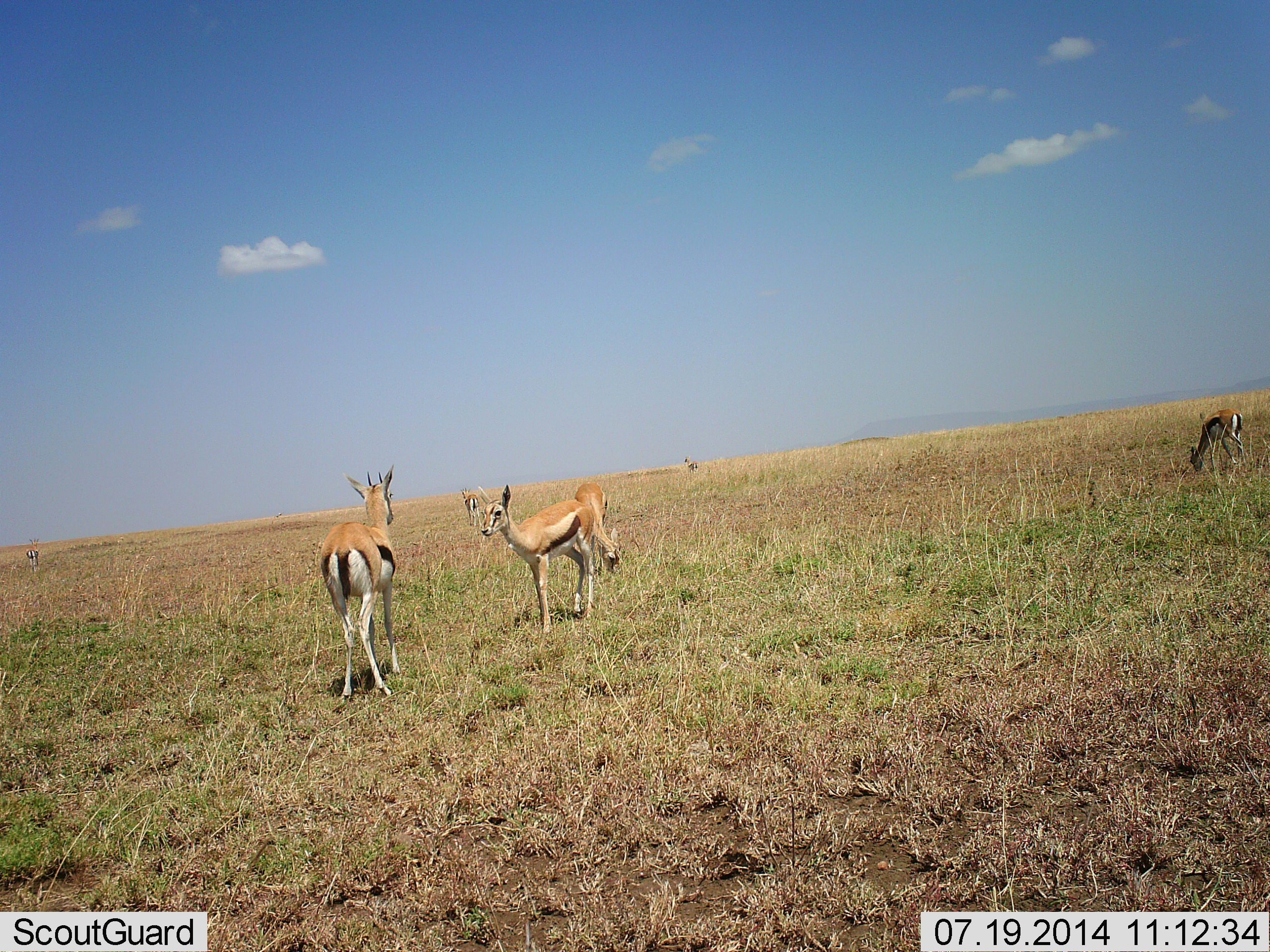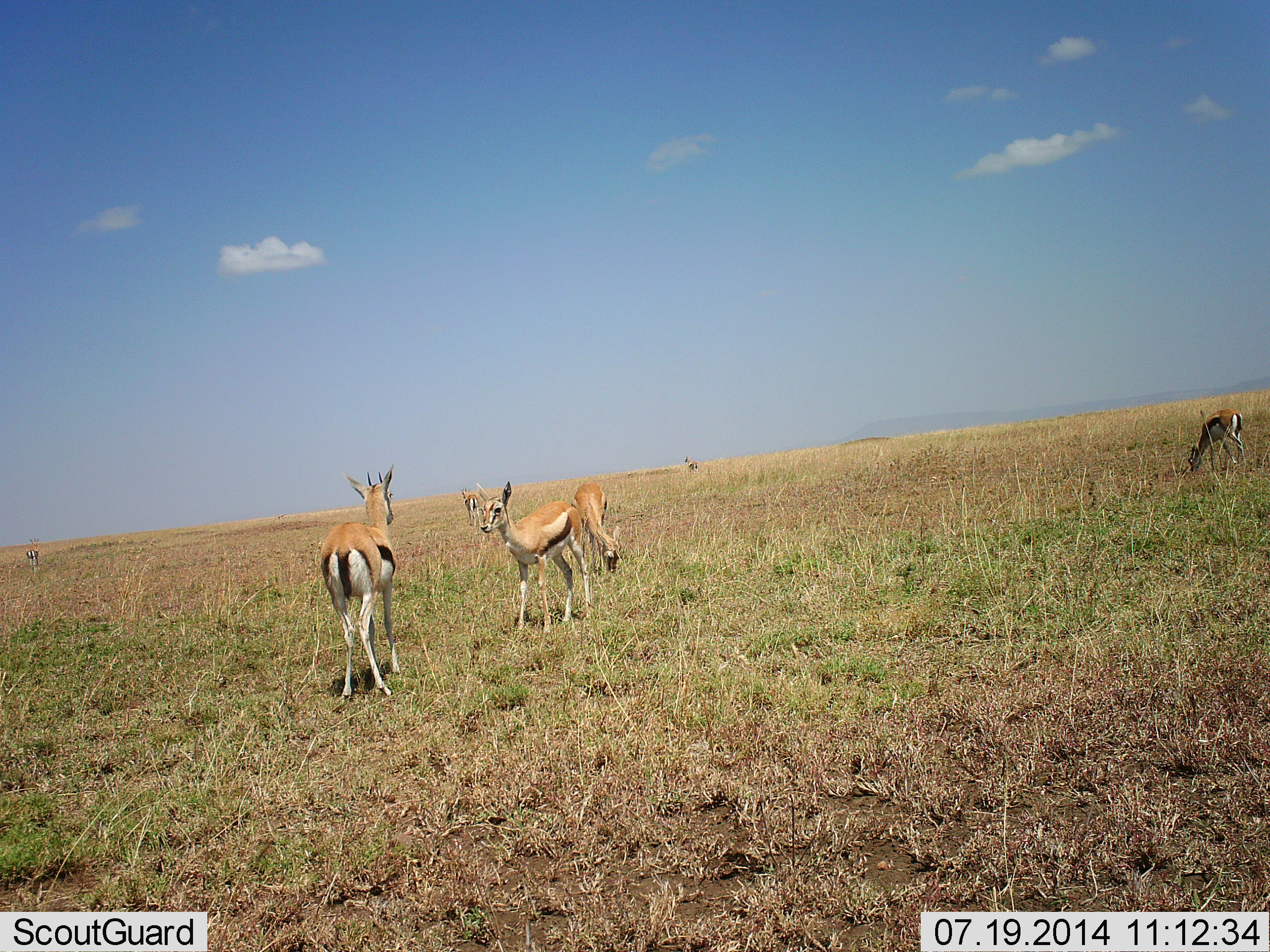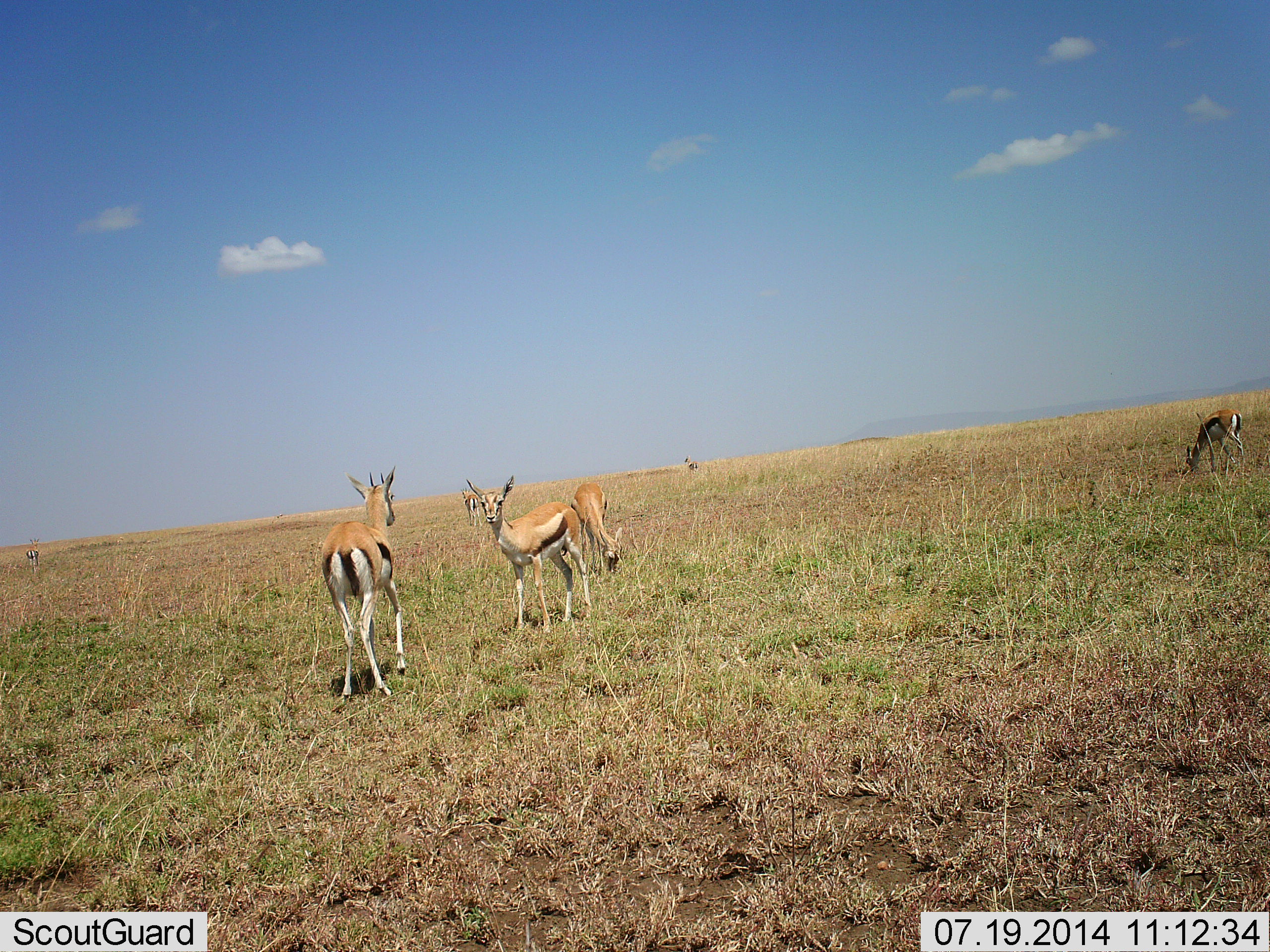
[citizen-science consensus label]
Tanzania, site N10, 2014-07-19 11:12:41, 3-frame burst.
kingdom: Animalia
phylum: Chordata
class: Mammalia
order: Artiodactyla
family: Bovidae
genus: Eudorcas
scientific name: Eudorcas thomsonii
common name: thomson's gazelle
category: gazellethomsons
Gazellethomsons (thomson's gazelle) (Eudorcas thomsonii), count 5. Behavior (volunteer vote fractions): standing 80%, resting 0%, moving 10%, interacting 0%. Young present (vote fraction): 30%. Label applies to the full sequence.